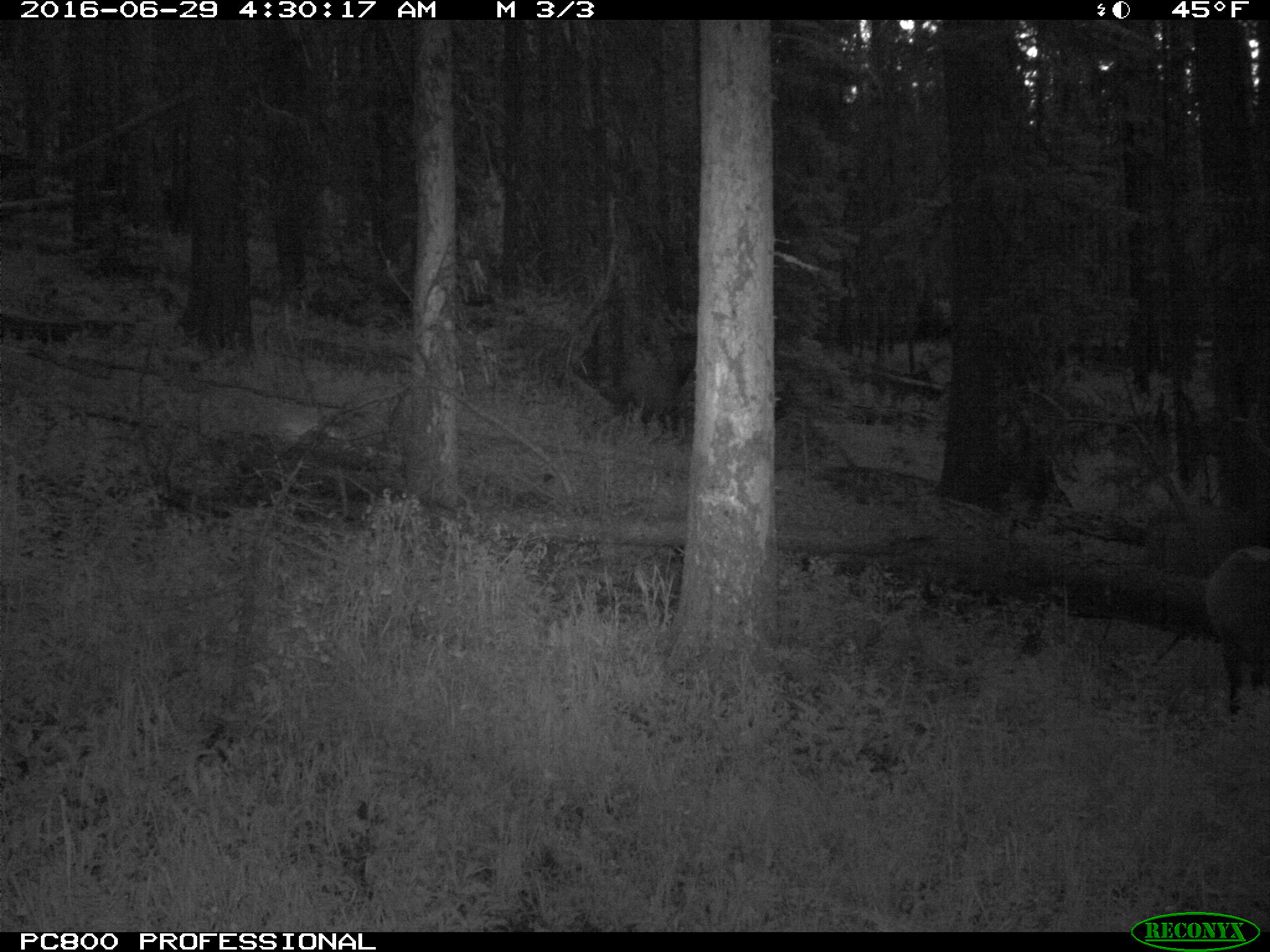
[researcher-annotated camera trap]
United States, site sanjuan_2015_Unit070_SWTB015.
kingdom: Animalia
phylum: Chordata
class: Mammalia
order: Artiodactyla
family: Cervidae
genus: Cervus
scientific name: Cervus elaphus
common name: red deer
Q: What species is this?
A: Cervus elaphus (red deer).